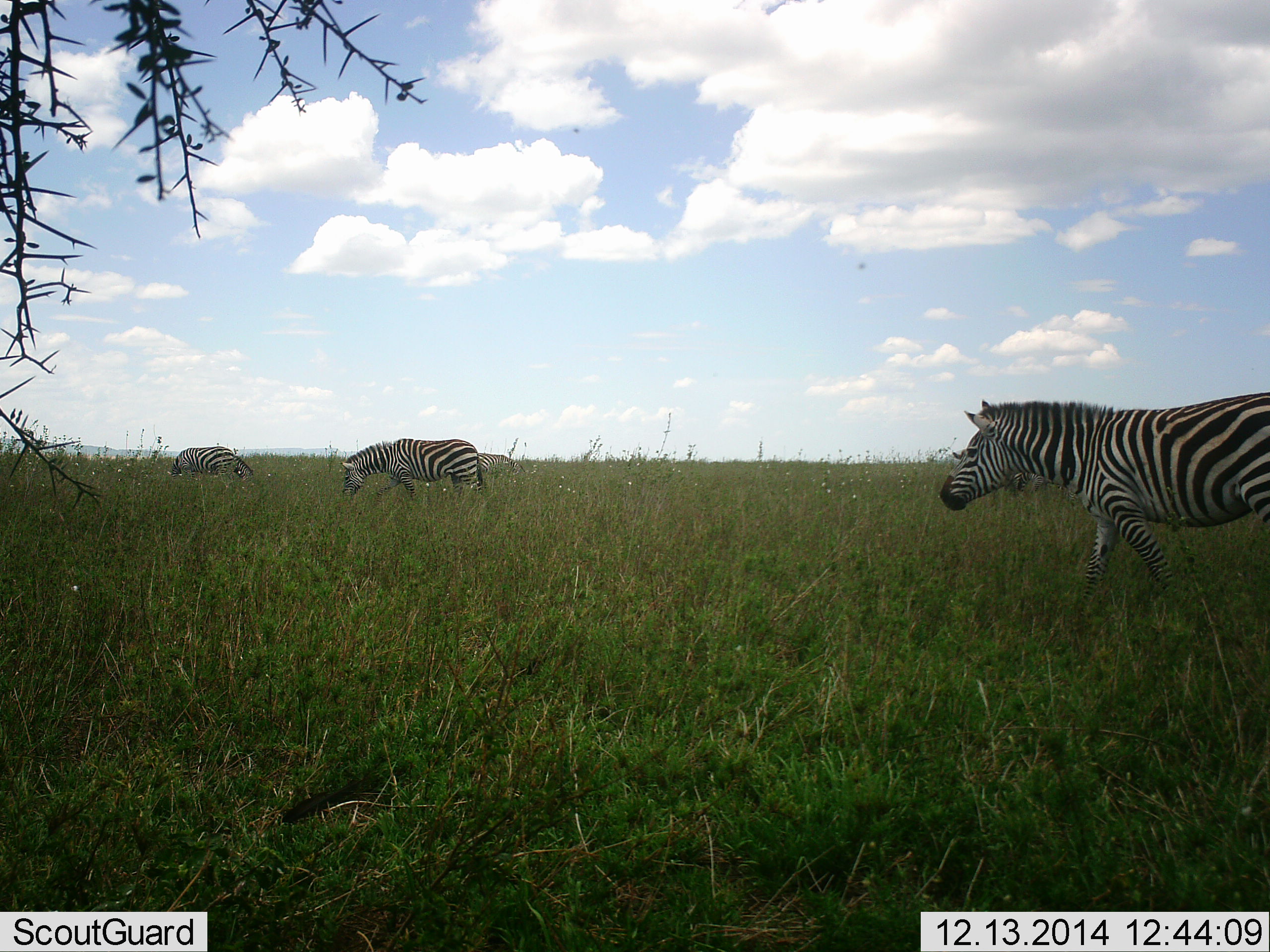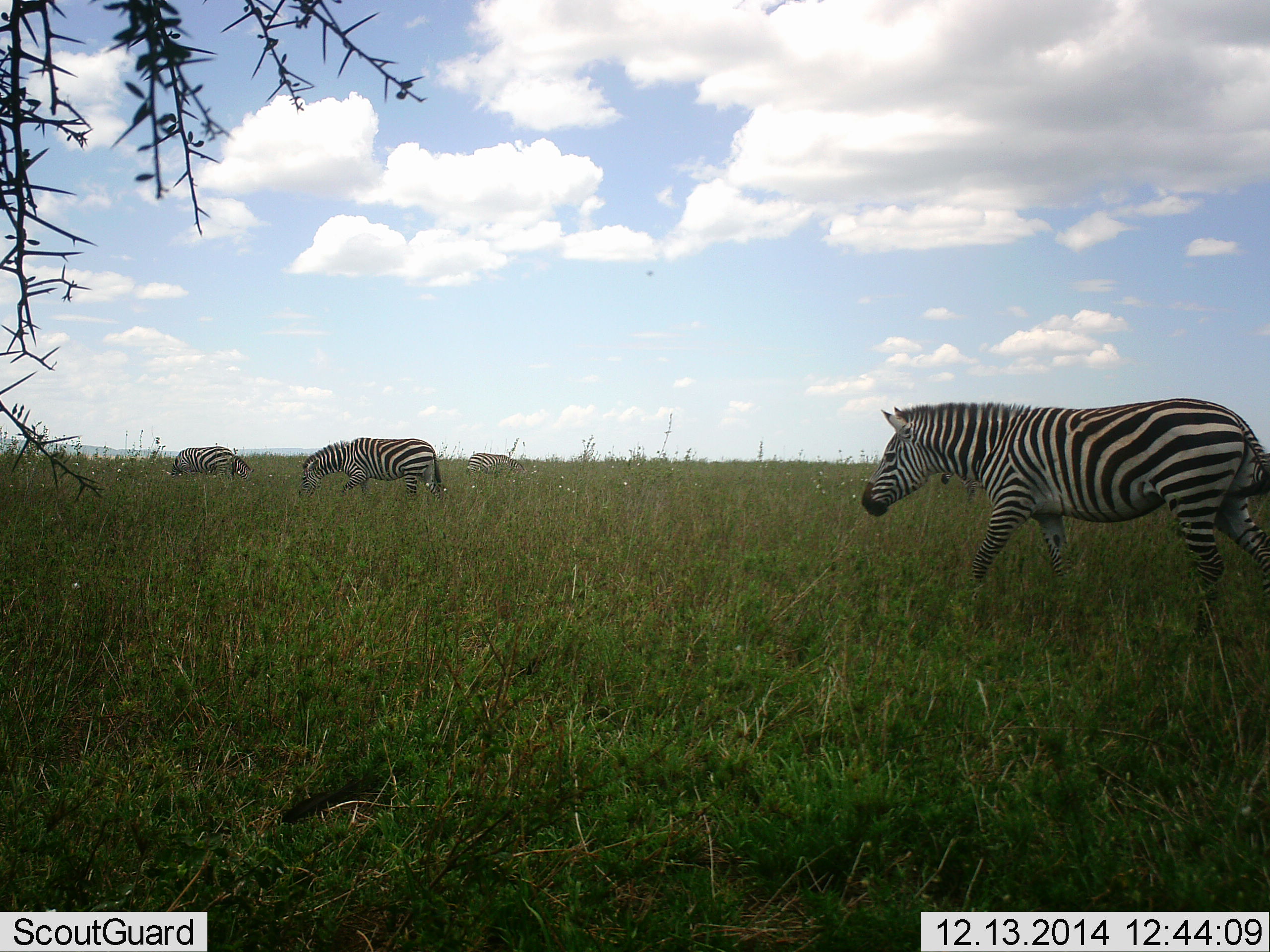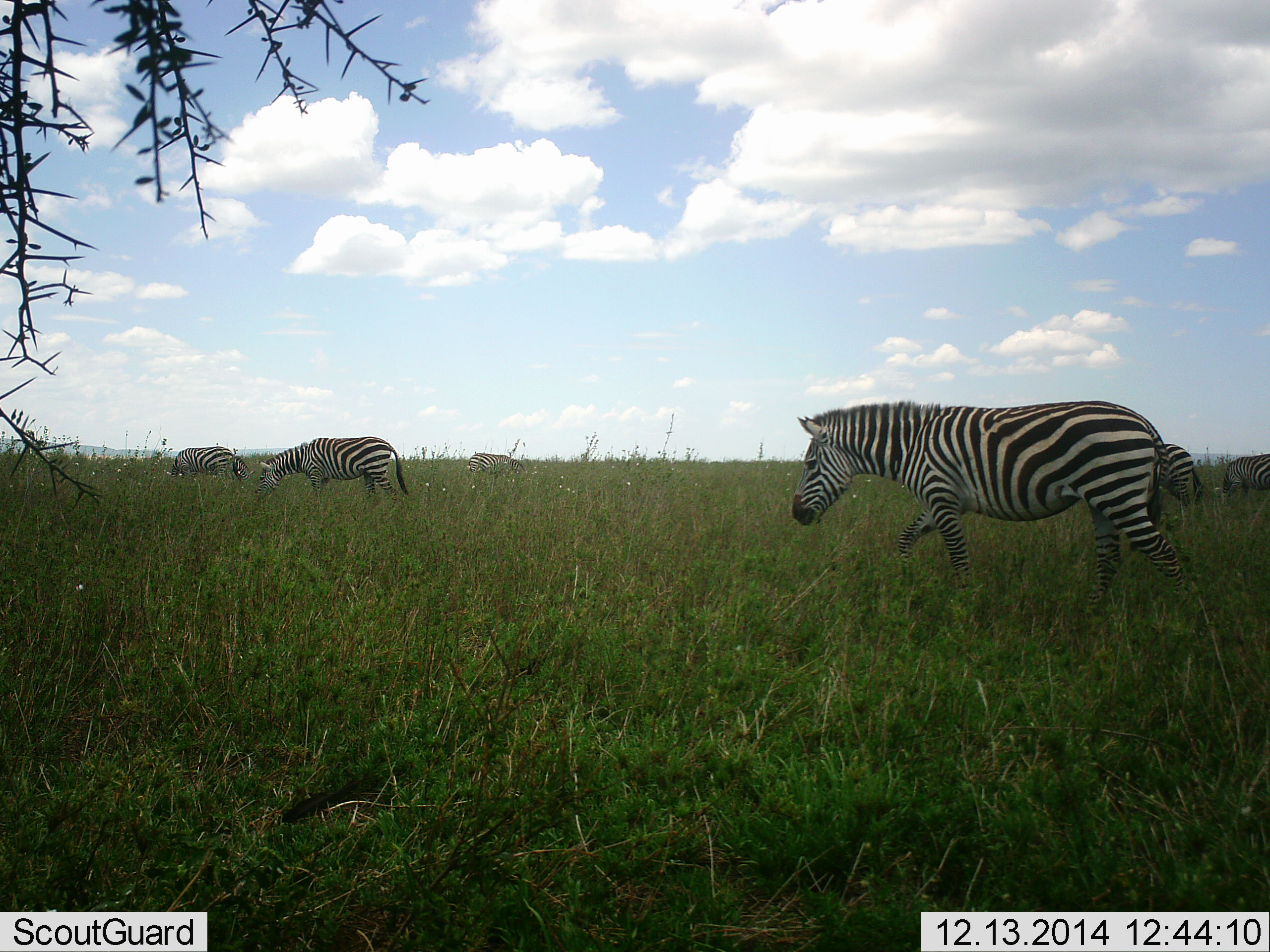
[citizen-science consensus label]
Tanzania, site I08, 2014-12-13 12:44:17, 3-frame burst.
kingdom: Animalia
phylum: Chordata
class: Mammalia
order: Perissodactyla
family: Equidae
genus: Equus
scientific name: Equus quagga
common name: plains zebra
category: zebra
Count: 4.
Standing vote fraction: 27%.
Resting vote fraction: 0%.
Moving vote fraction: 91%.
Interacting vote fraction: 0%.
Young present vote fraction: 0%.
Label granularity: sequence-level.